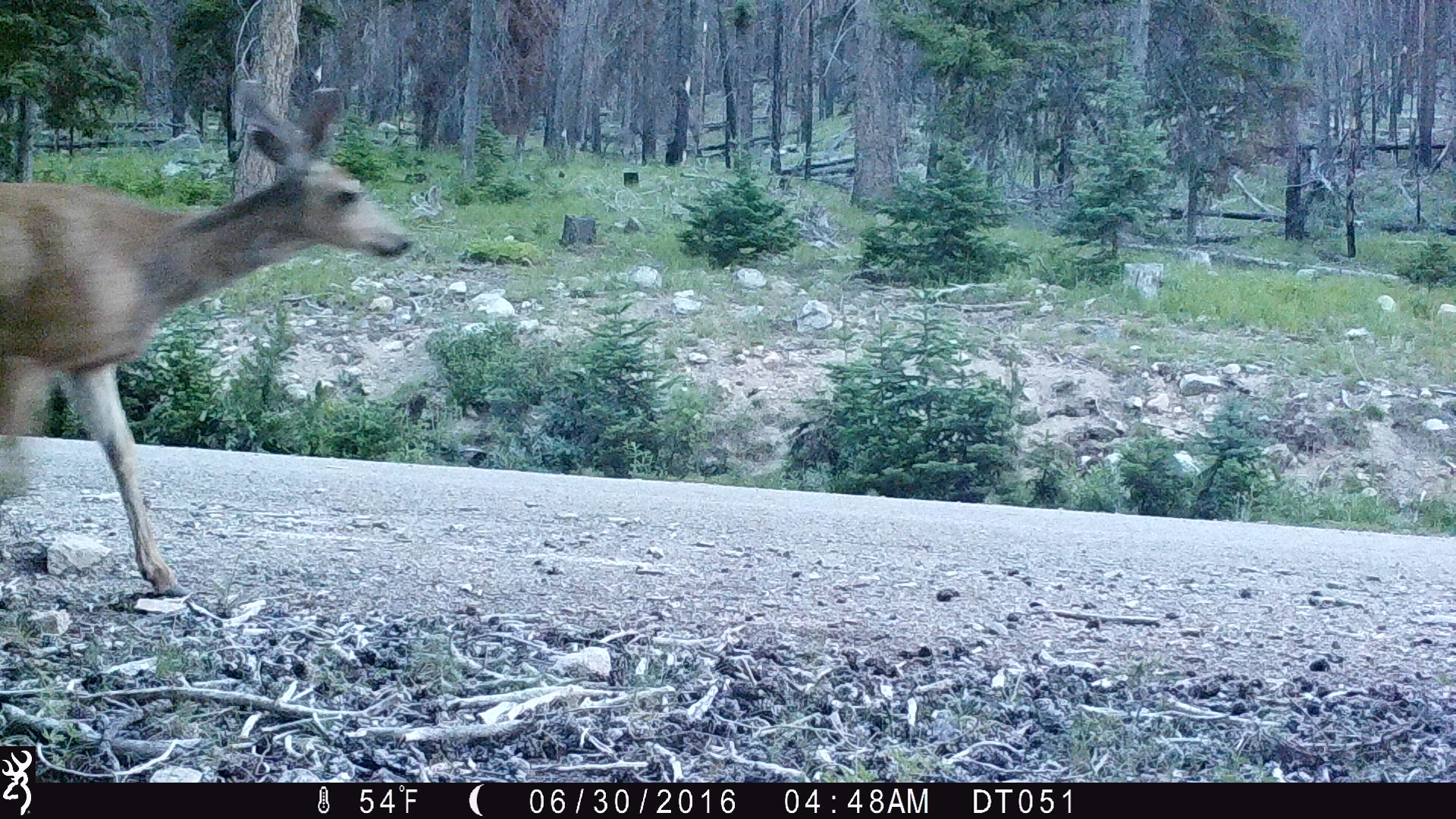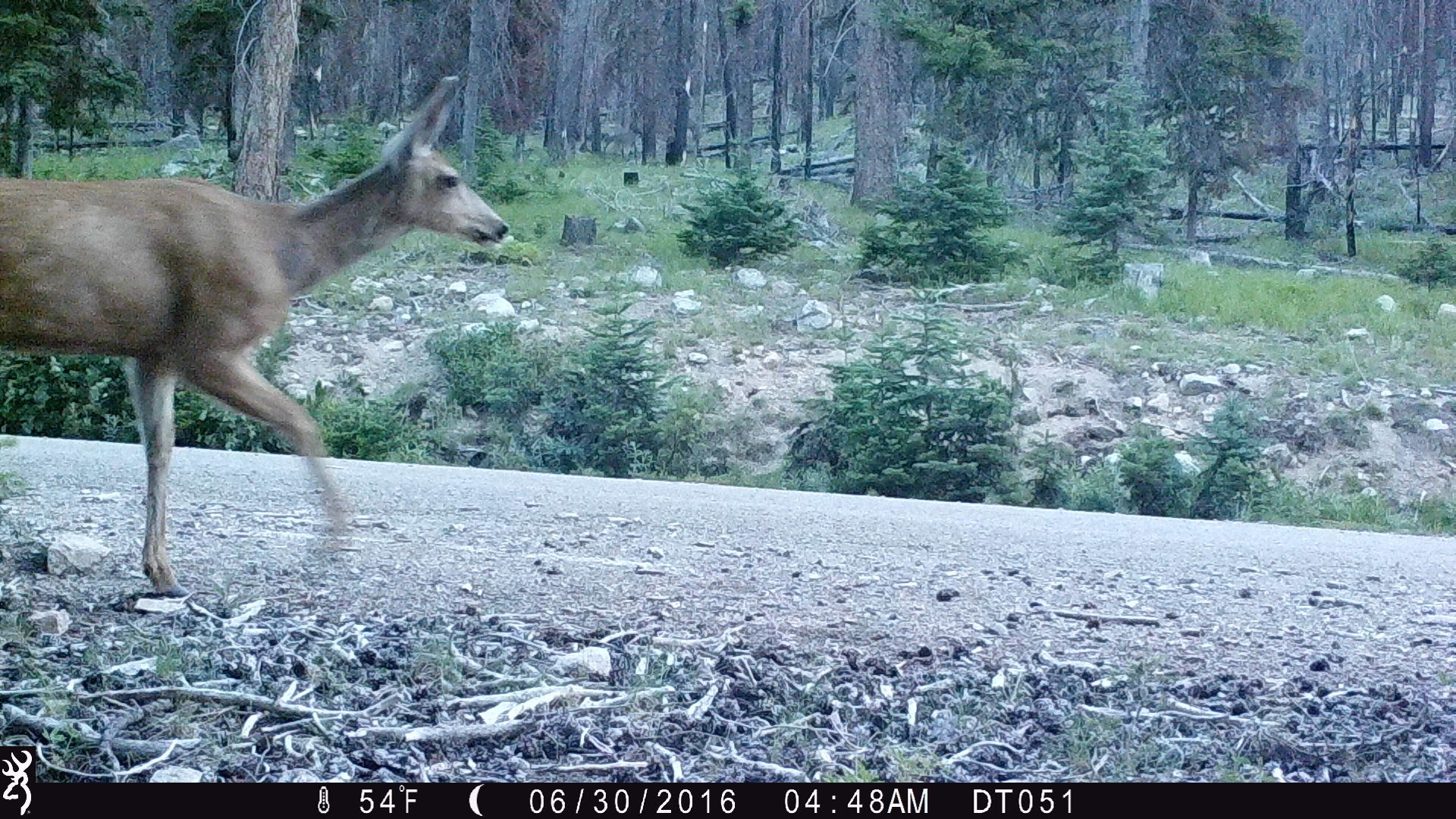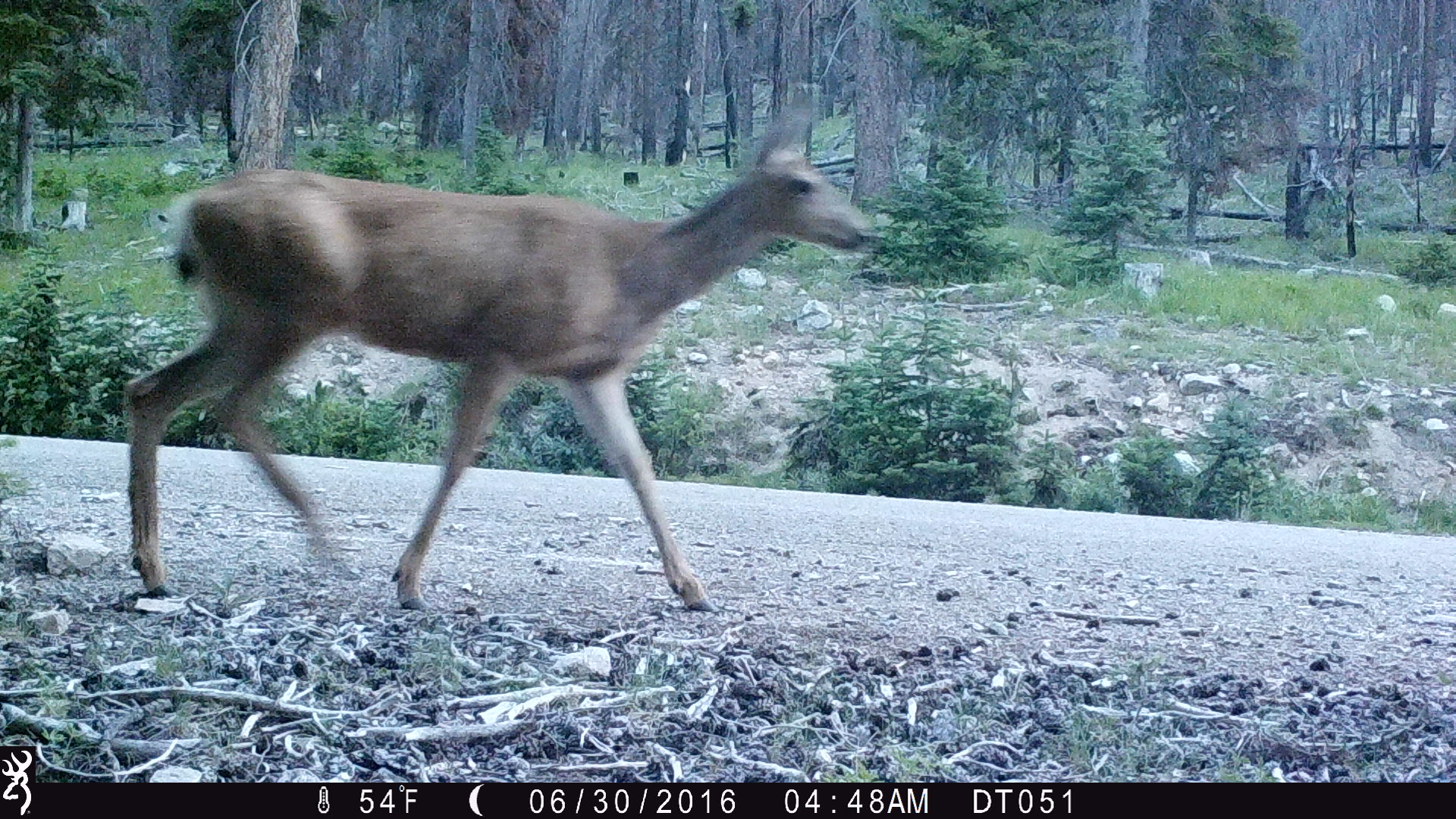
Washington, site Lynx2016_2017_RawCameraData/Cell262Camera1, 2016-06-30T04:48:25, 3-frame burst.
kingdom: Animalia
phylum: Chordata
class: Mammalia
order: Artiodactyla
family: Cervidae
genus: Odocoileus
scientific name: Odocoileus hemionus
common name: mule deer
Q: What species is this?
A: Odocoileus hemionus (mule deer).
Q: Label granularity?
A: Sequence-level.